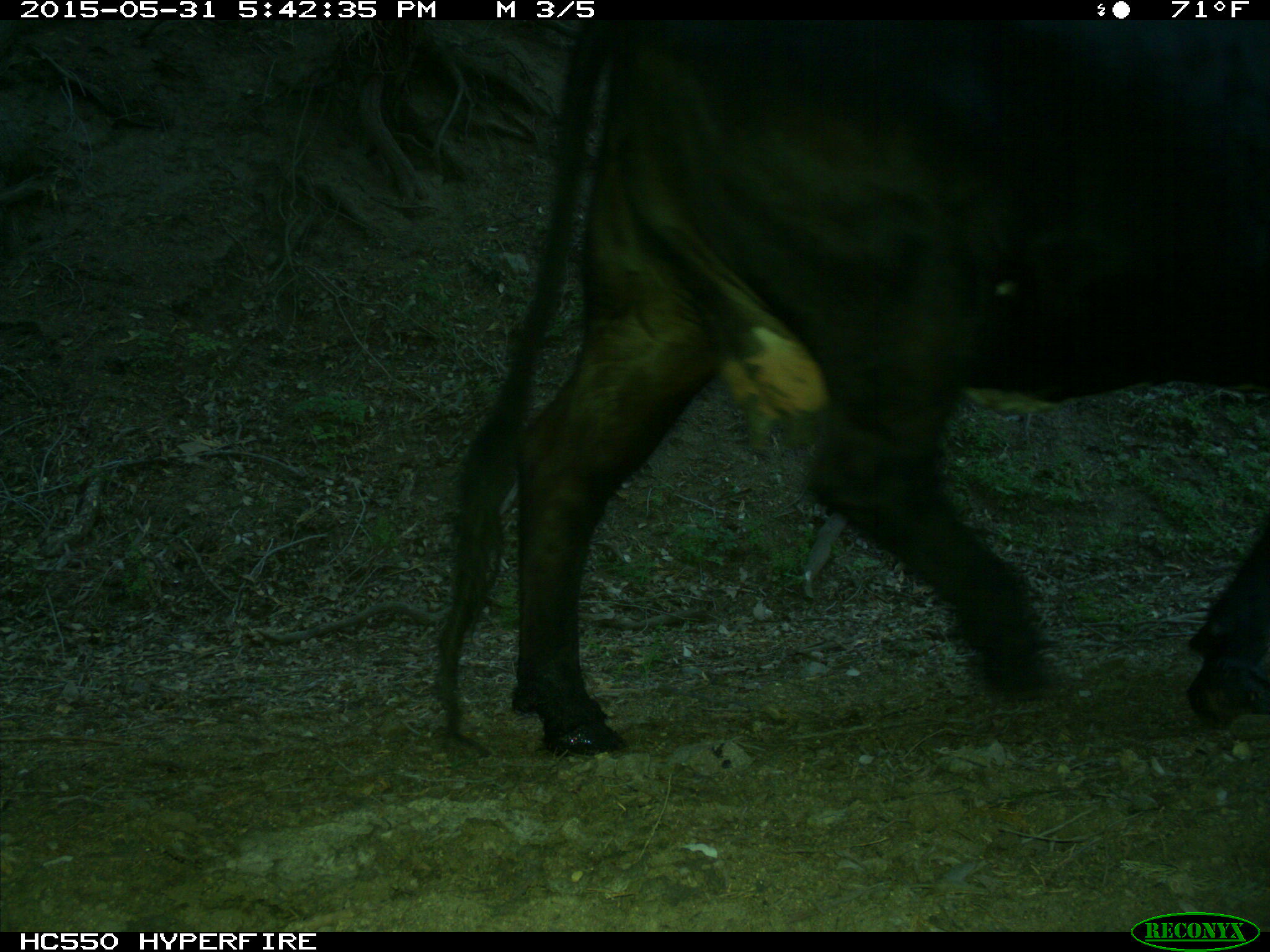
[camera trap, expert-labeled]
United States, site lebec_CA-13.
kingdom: Animalia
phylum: Chordata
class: Mammalia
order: Artiodactyla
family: Bovidae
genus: Bos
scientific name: Bos taurus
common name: domestic cow